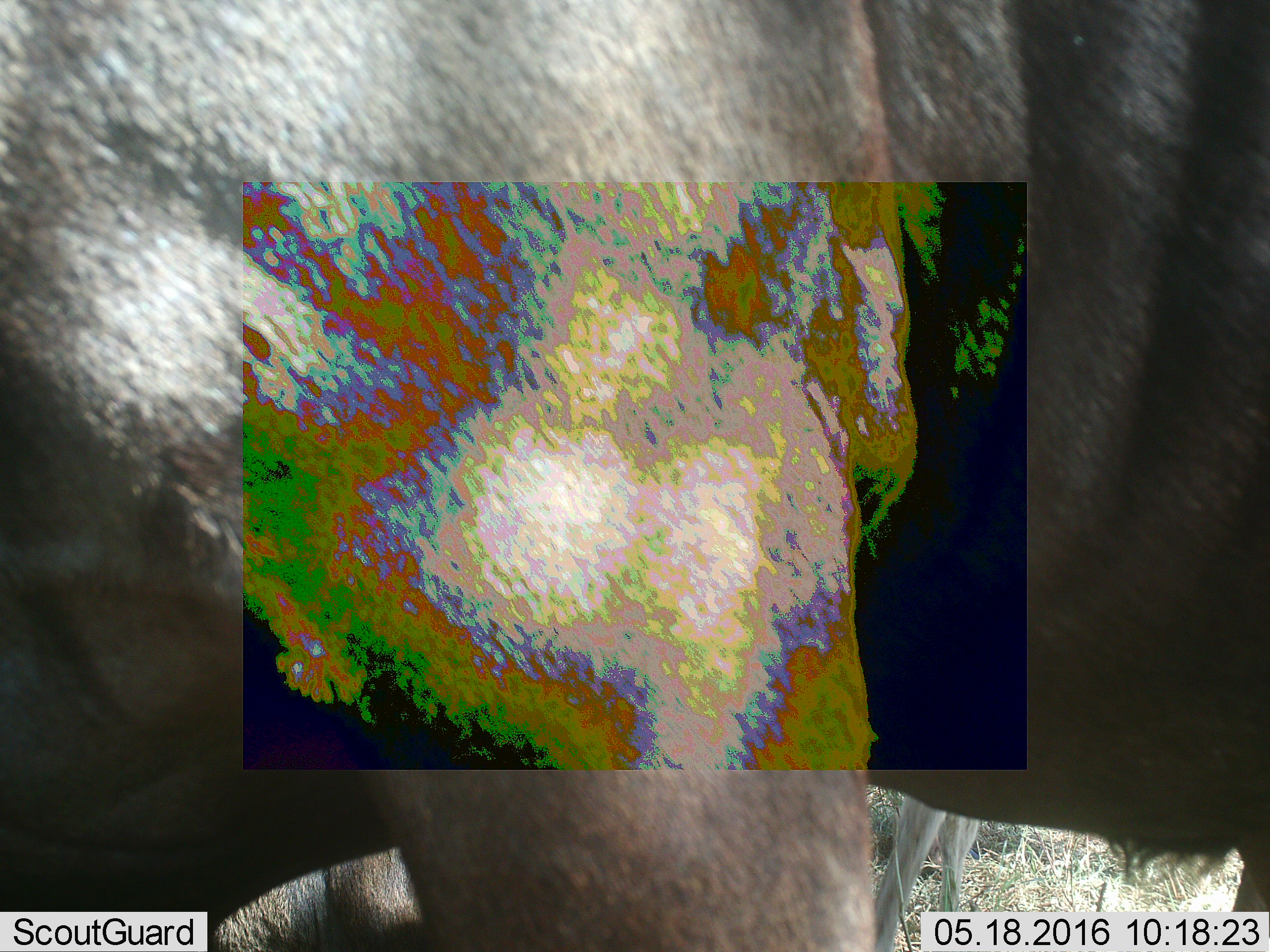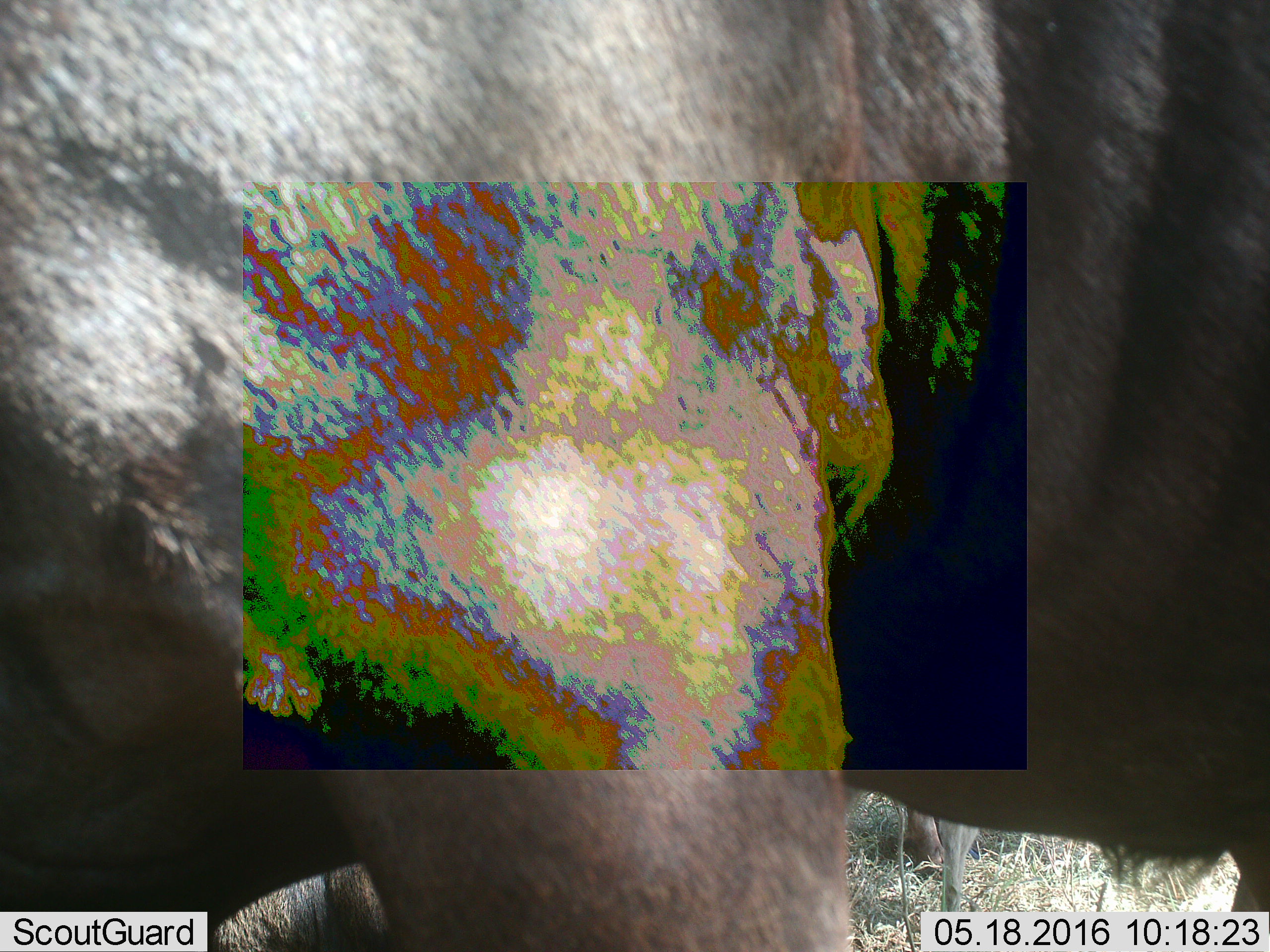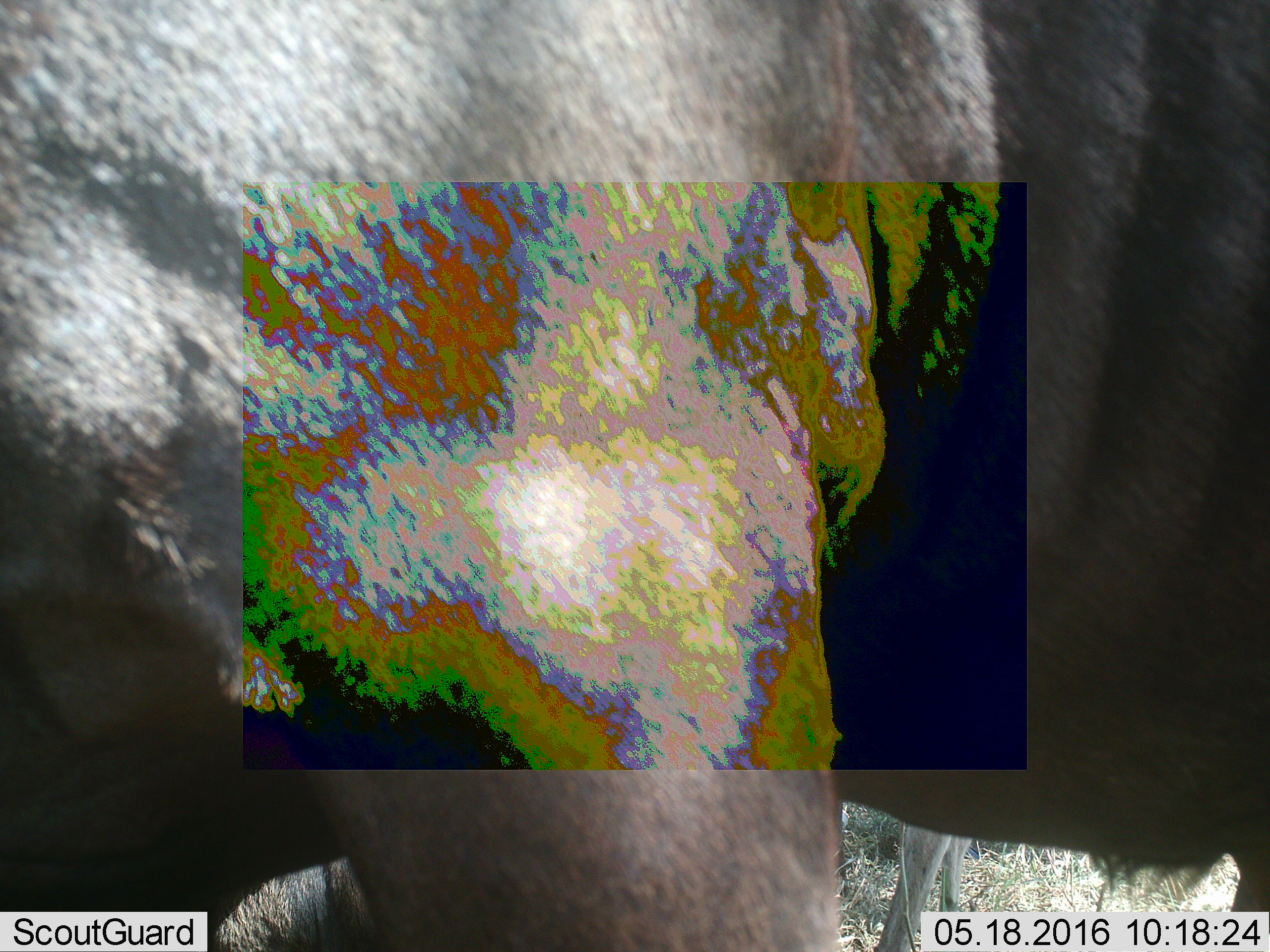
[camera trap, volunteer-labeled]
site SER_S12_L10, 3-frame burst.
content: unidentified animal